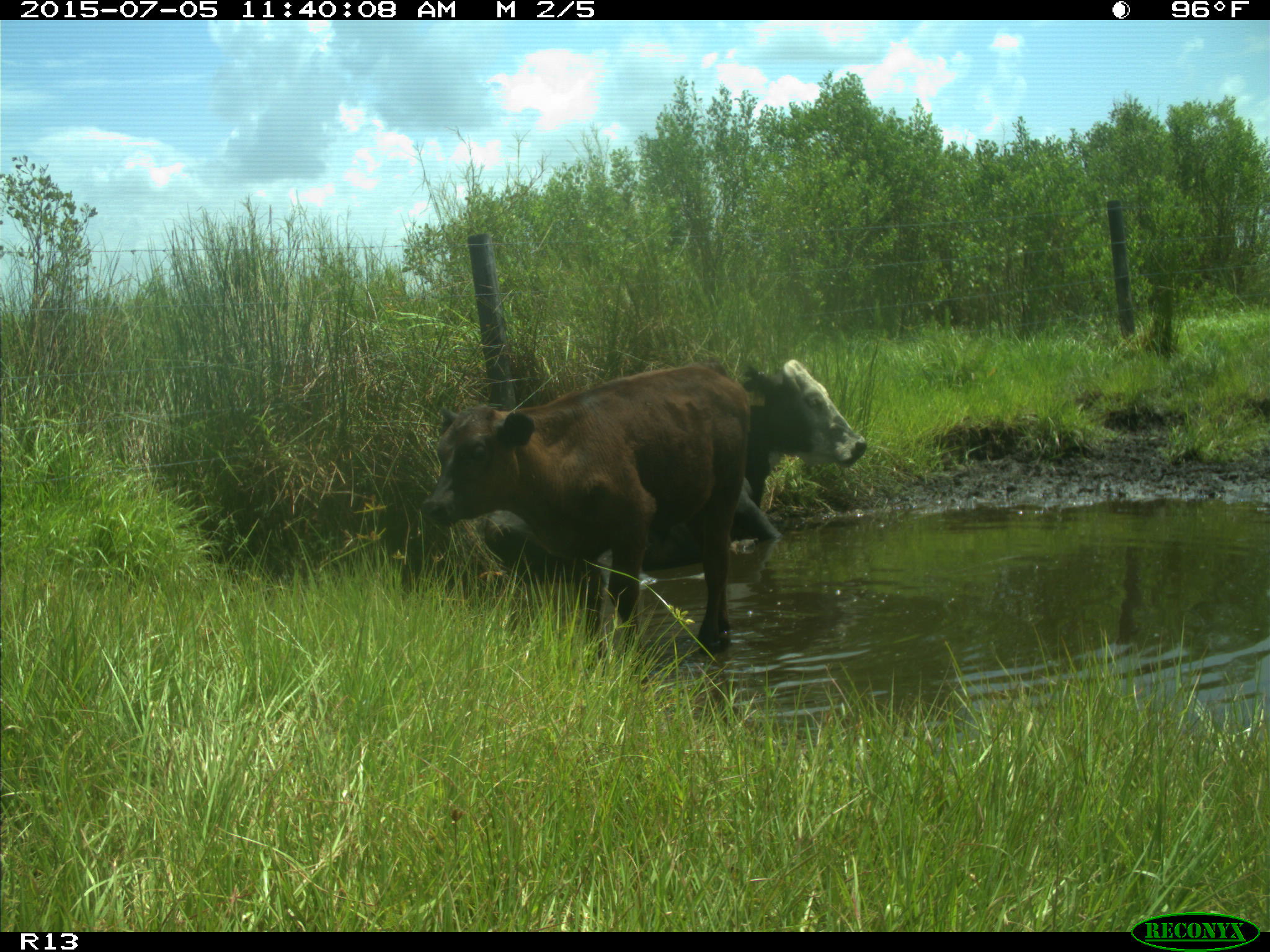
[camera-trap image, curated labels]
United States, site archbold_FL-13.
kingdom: Animalia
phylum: Chordata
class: Mammalia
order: Artiodactyla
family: Bovidae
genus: Bos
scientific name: Bos taurus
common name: domestic cow